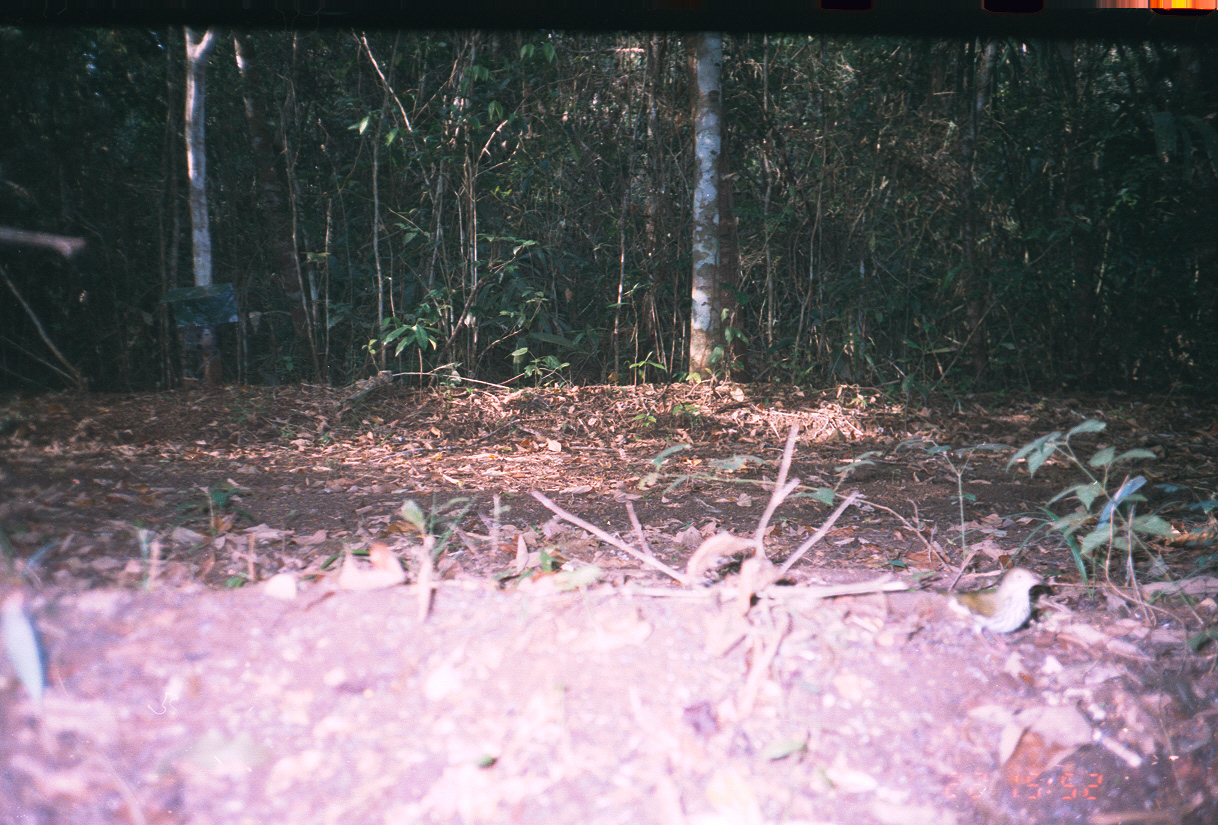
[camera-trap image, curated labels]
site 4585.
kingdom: Animalia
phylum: Chordata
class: Aves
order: Passeriformes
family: Turdidae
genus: Hylocichla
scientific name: Hylocichla mustelina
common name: wood thrush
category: catharus mustelinus